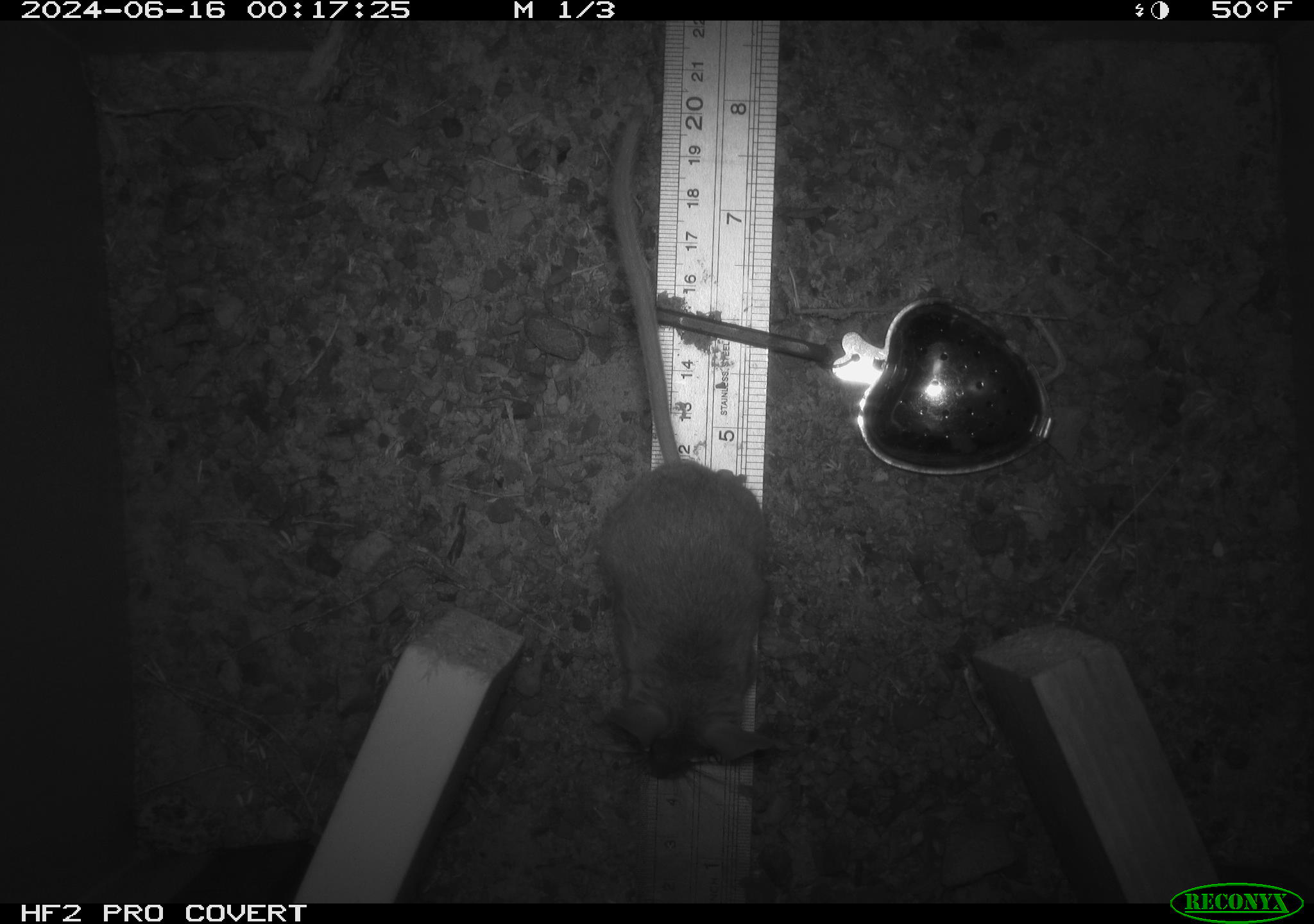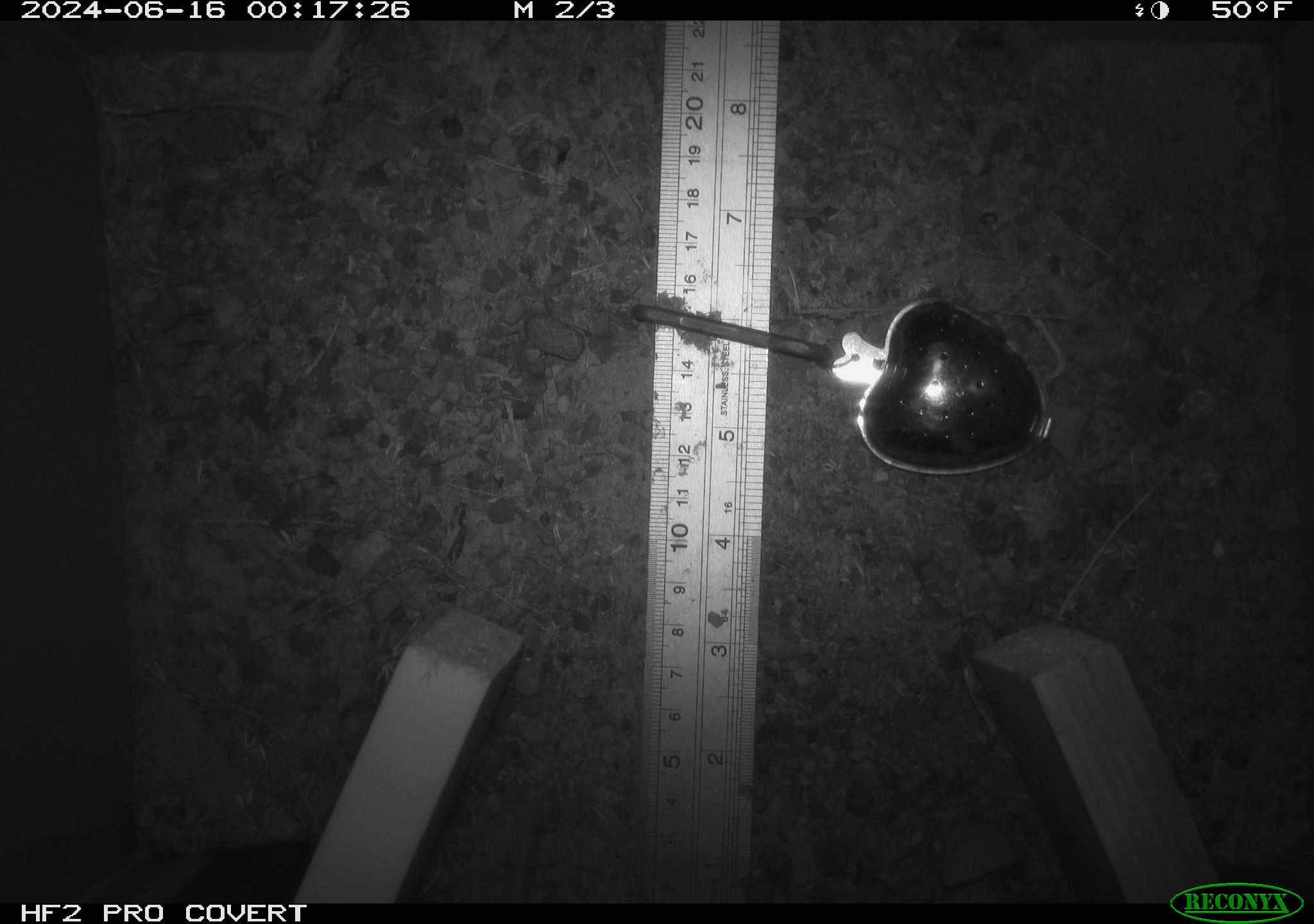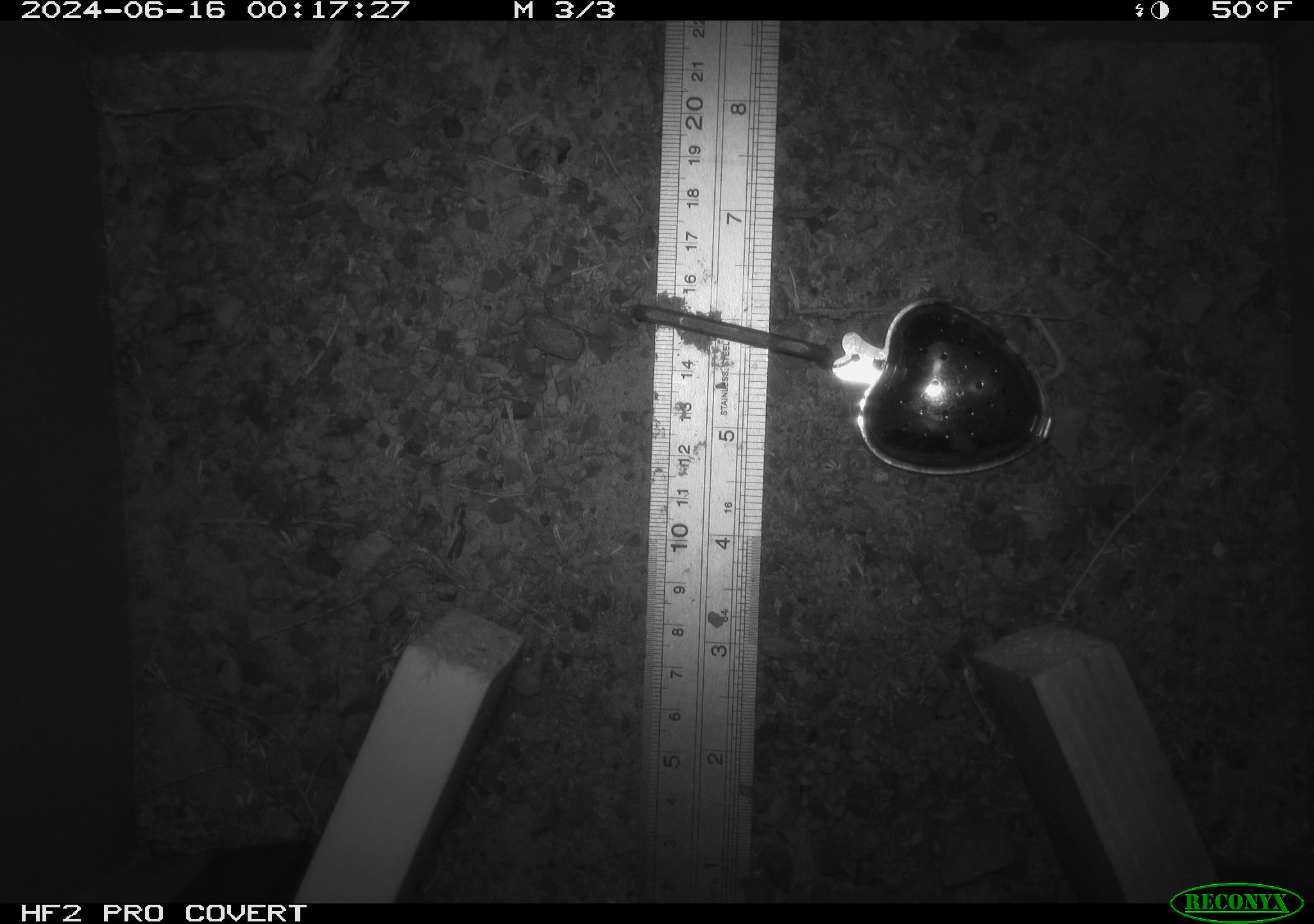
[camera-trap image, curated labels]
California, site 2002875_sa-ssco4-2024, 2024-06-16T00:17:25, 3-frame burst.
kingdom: Animalia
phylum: Chordata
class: Mammalia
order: Rodentia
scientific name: Rodentia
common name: mouse species